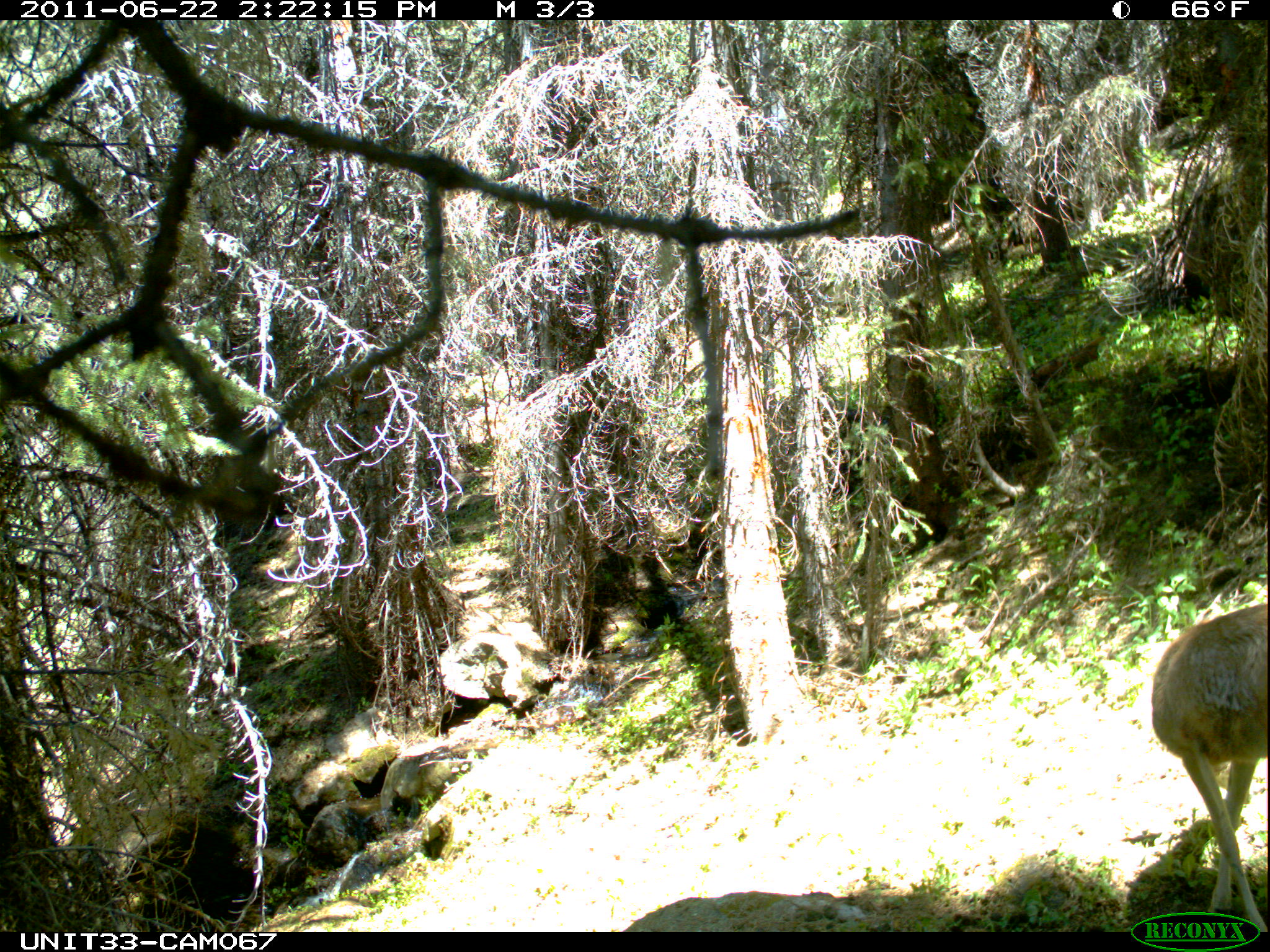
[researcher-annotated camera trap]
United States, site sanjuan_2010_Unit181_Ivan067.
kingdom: Animalia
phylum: Chordata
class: Mammalia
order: Artiodactyla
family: Cervidae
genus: Odocoileus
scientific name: Odocoileus hemionus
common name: mule deer